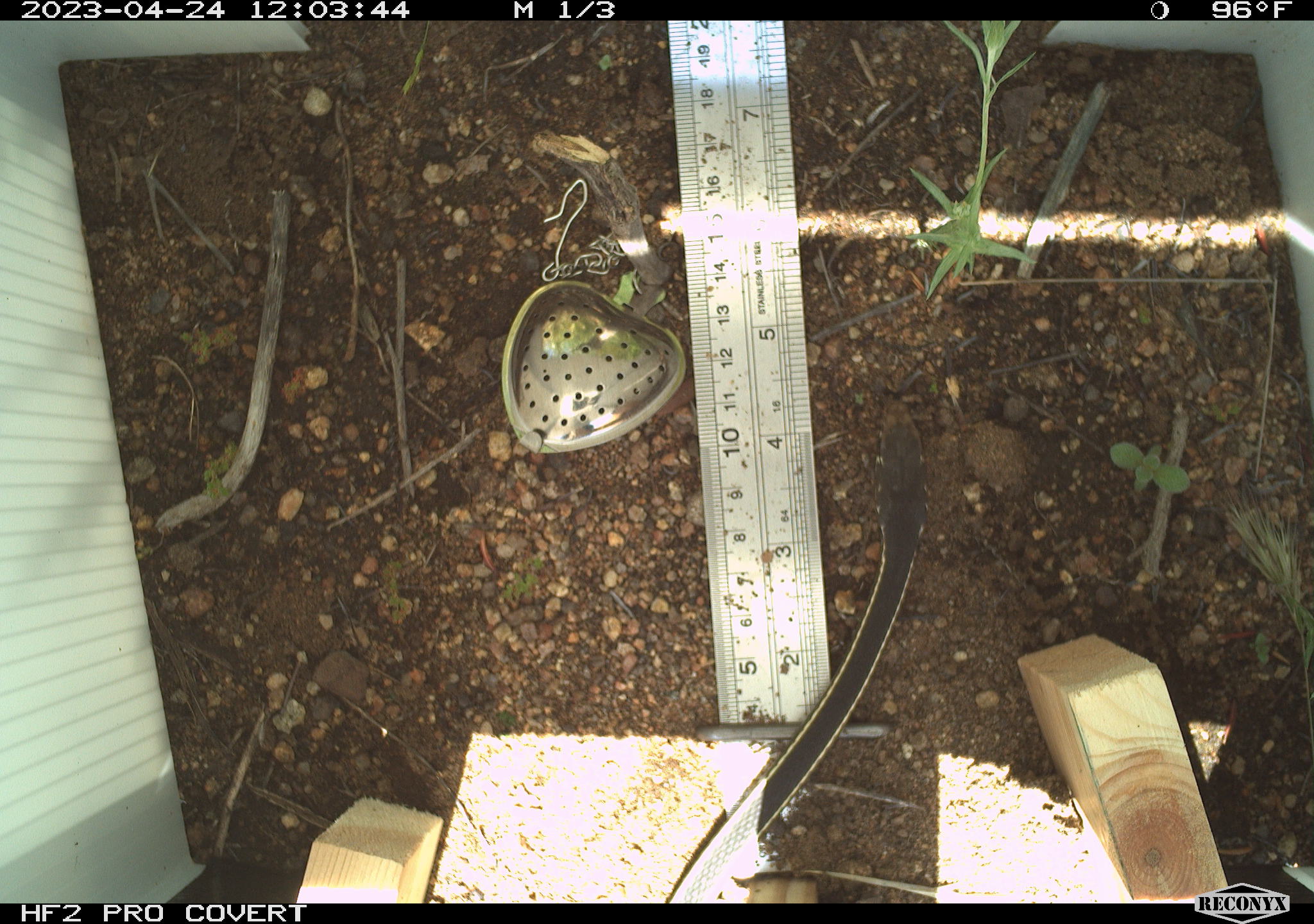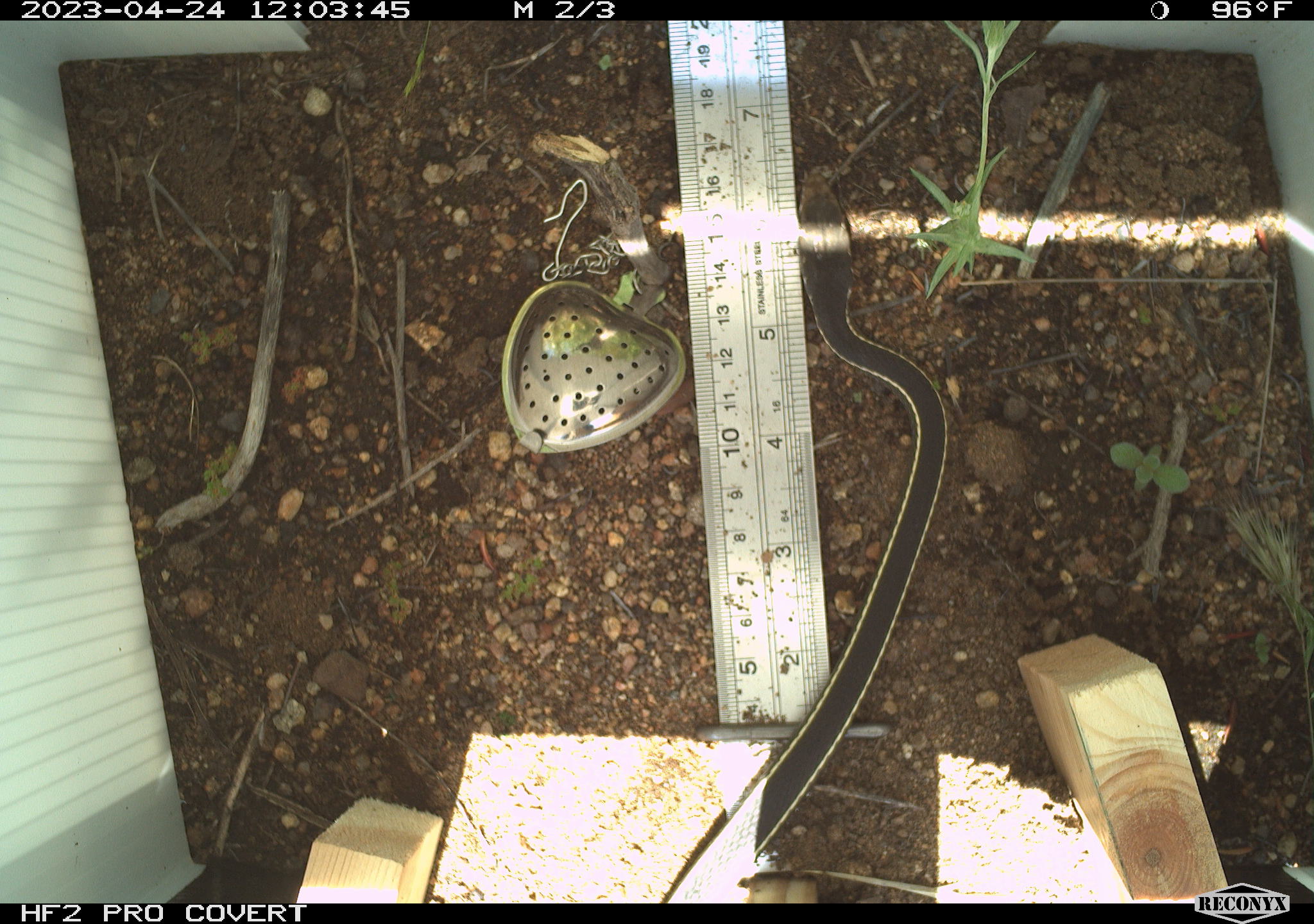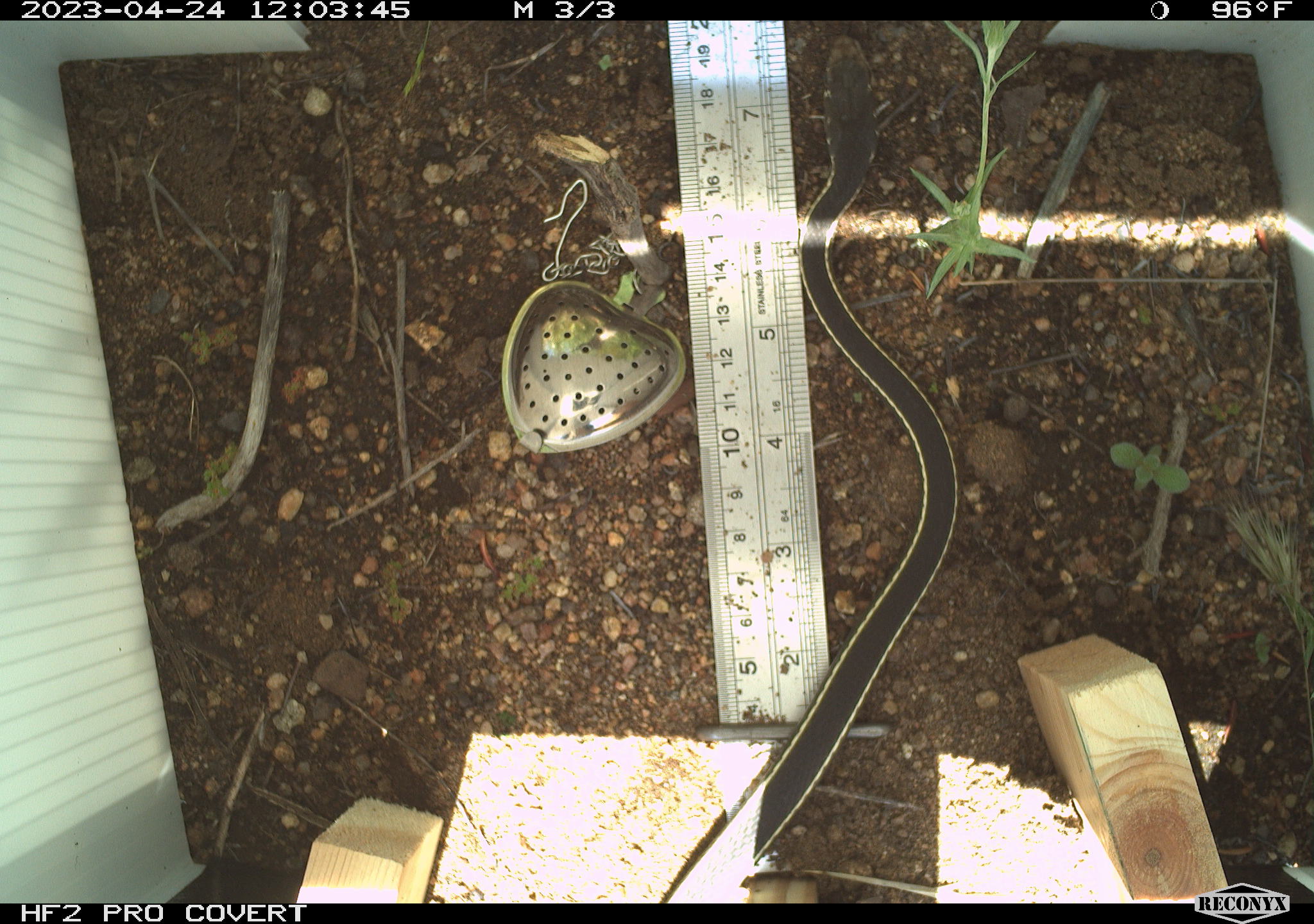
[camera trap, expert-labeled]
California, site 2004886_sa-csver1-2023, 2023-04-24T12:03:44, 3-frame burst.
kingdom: Animalia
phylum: Chordata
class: Reptilia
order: Squamata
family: Colubridae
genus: Masticophis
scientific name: Masticophis lateralis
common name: striped racer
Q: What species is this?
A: Striped racer (Masticophis lateralis).